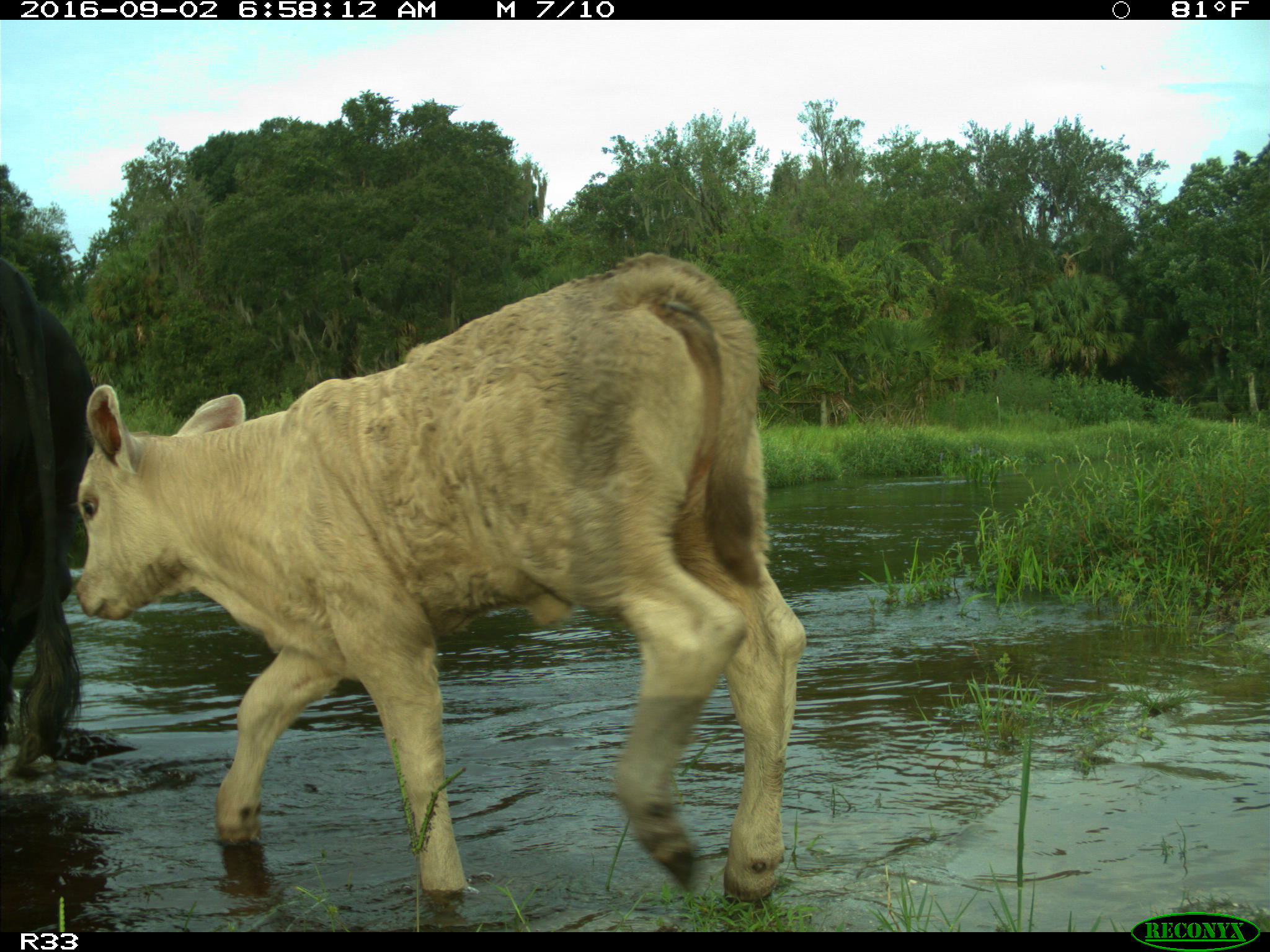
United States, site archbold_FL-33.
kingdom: Animalia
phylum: Chordata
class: Mammalia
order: Artiodactyla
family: Bovidae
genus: Bos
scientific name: Bos taurus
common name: domestic cow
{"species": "Bos taurus (domestic cow)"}